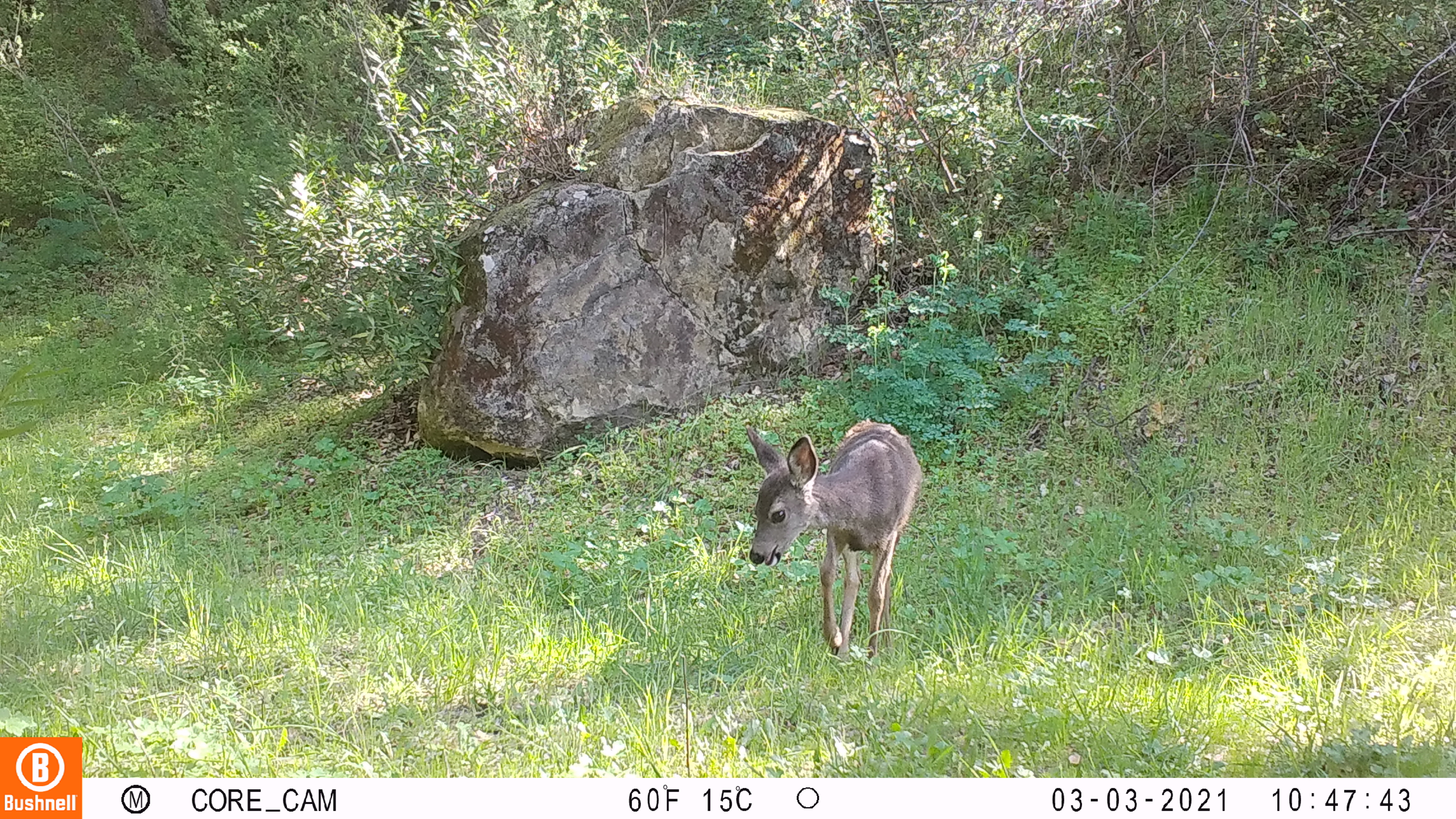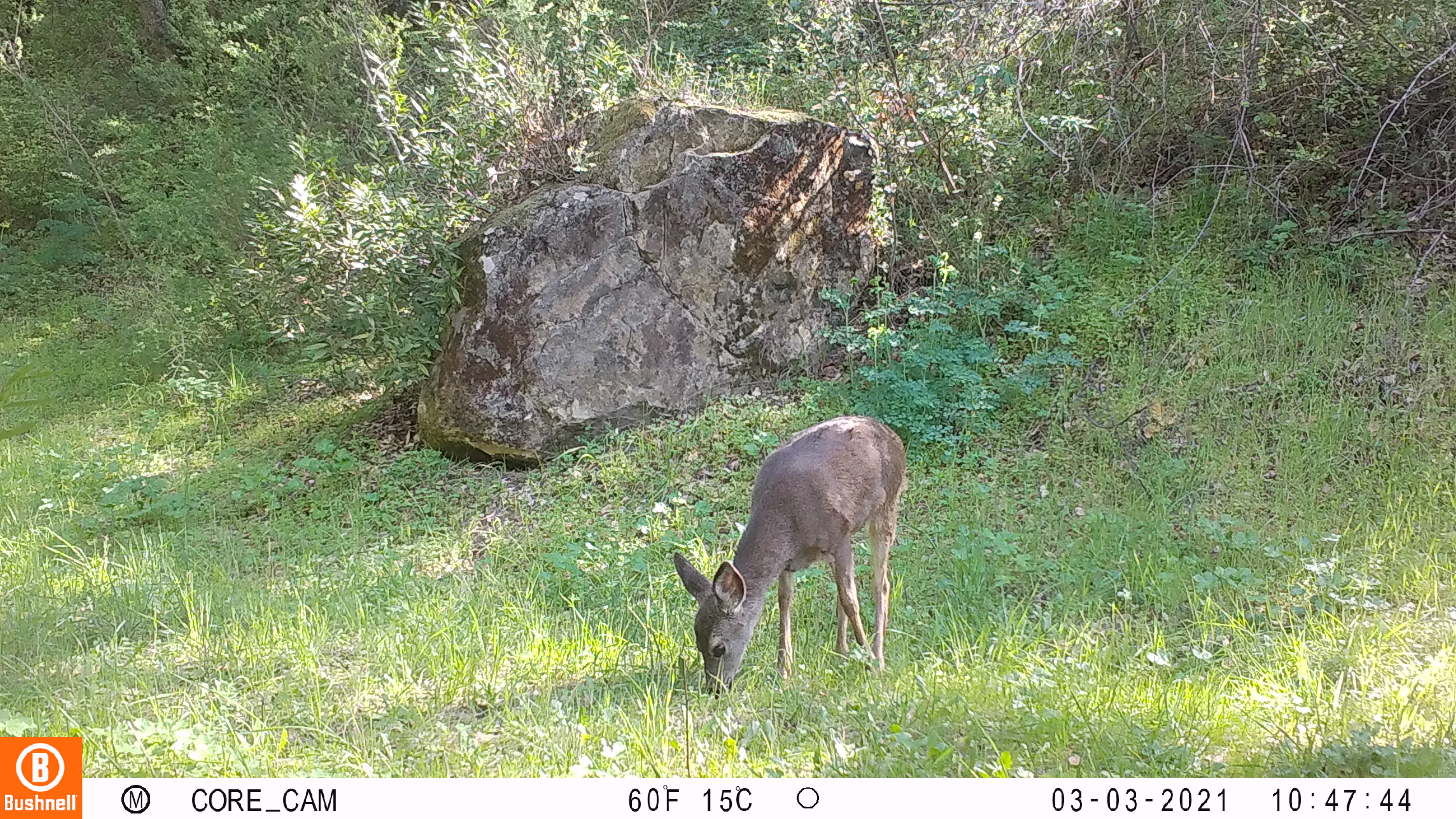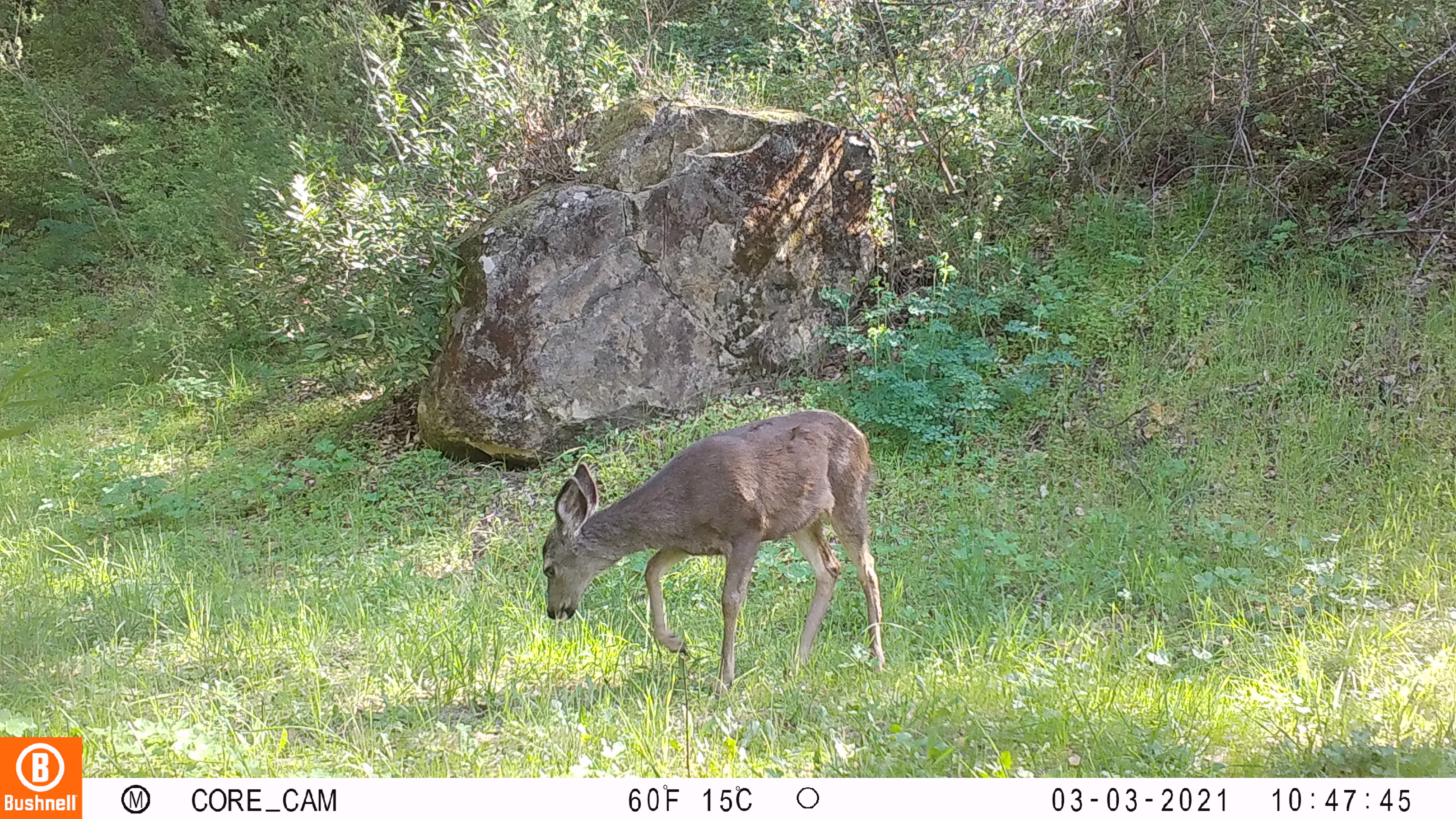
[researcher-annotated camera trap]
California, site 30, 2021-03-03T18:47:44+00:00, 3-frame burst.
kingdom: Animalia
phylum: Chordata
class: Mammalia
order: Artiodactyla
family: Cervidae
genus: Odocoileus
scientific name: Odocoileus hemionus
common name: mule deer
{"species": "mule deer (Odocoileus hemionus)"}